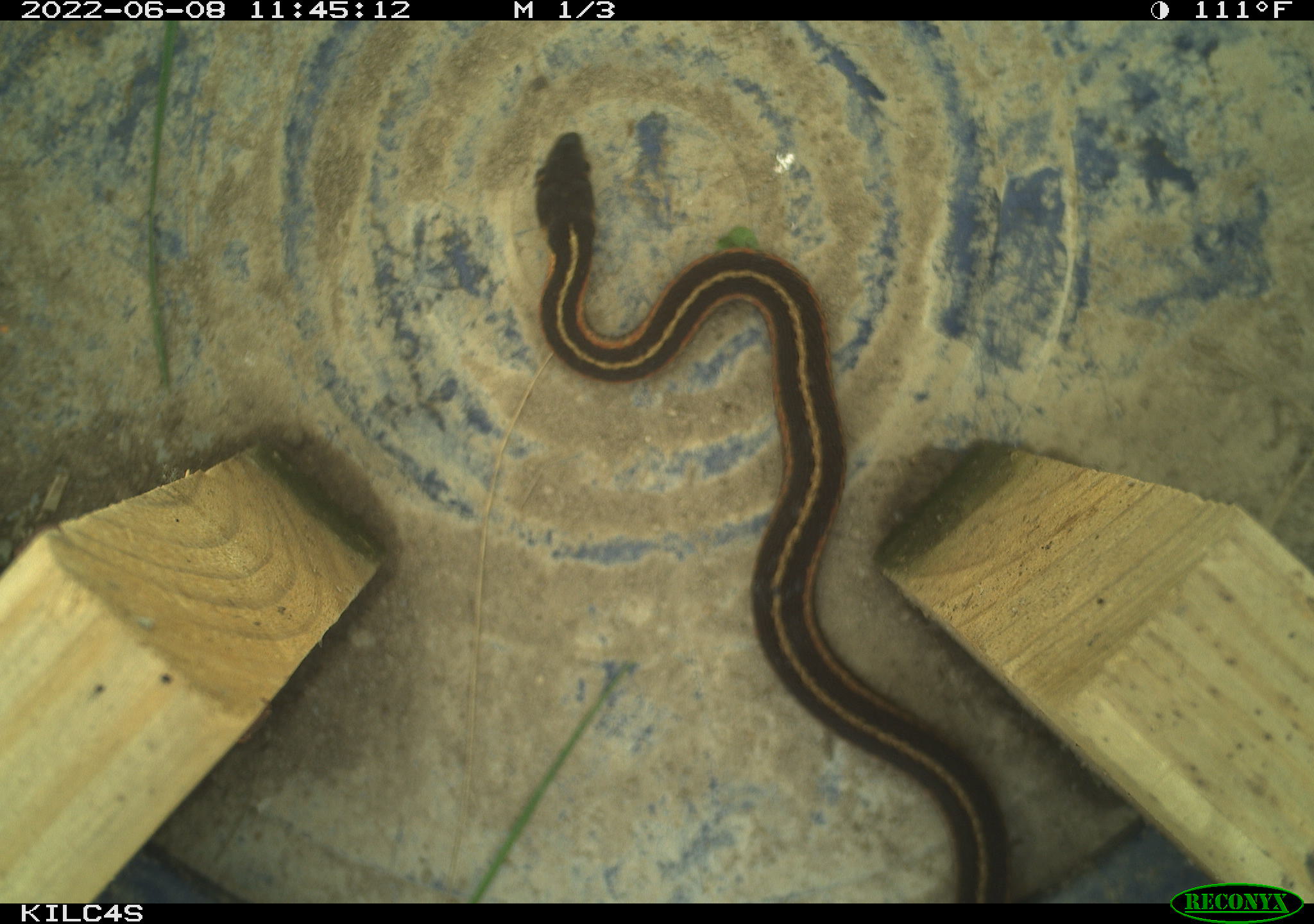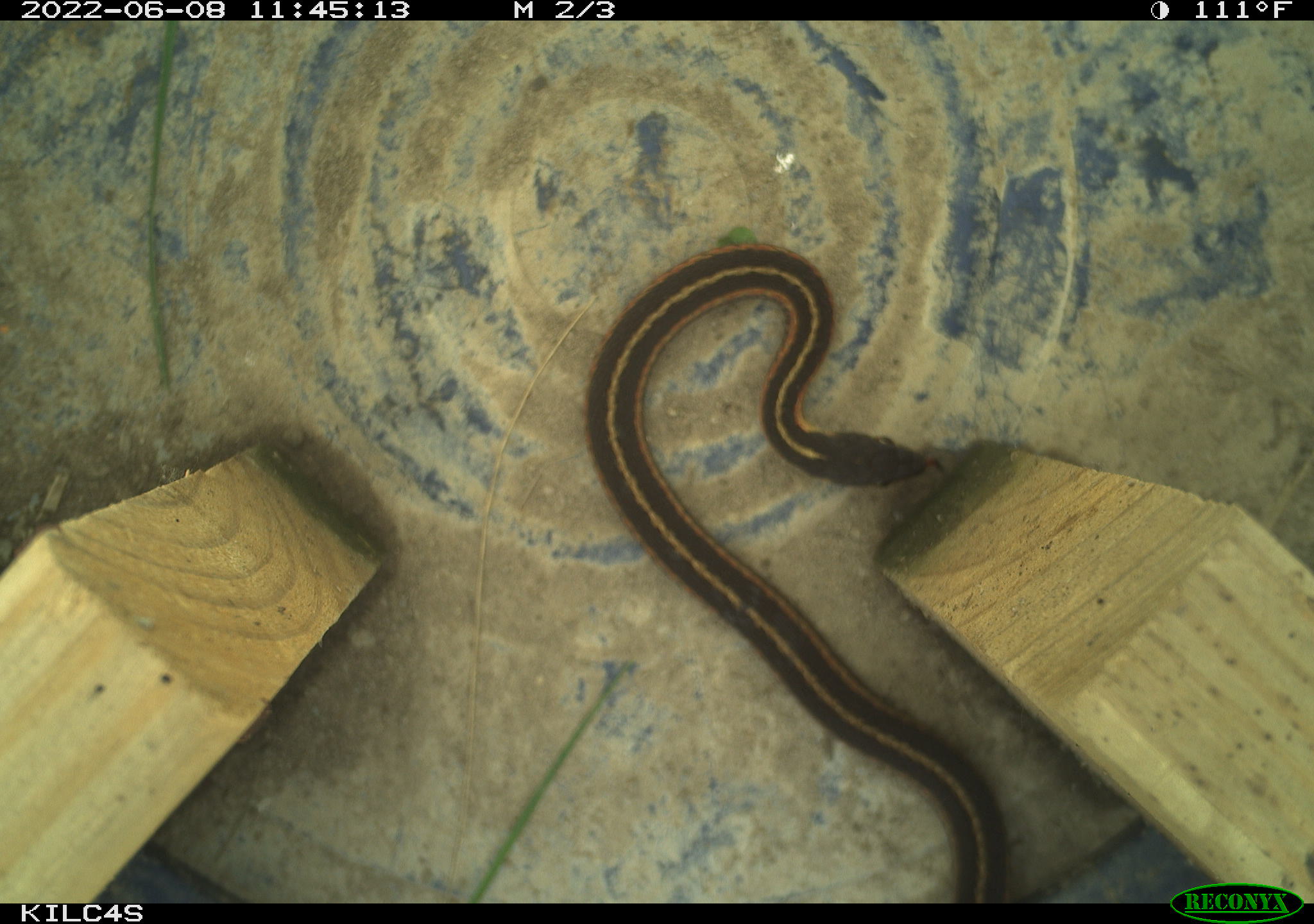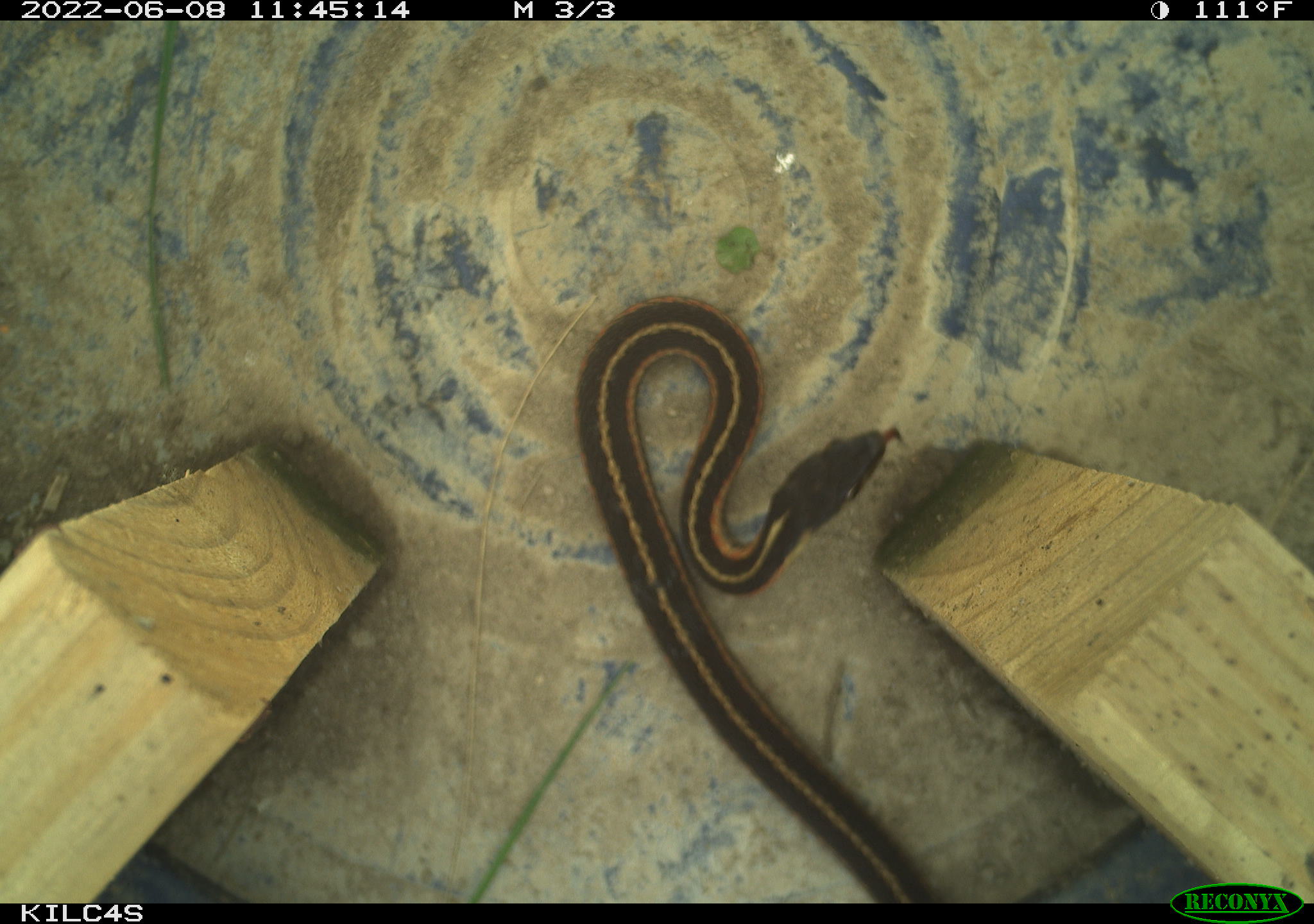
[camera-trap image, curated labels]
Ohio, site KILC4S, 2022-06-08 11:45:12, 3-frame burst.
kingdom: Animalia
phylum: Chordata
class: Reptilia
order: Squamata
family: Colubridae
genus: Thamnophis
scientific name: Thamnophis sirtalis sirtalis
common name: eastern gartersnake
Eastern gartersnake (Thamnophis sirtalis sirtalis).